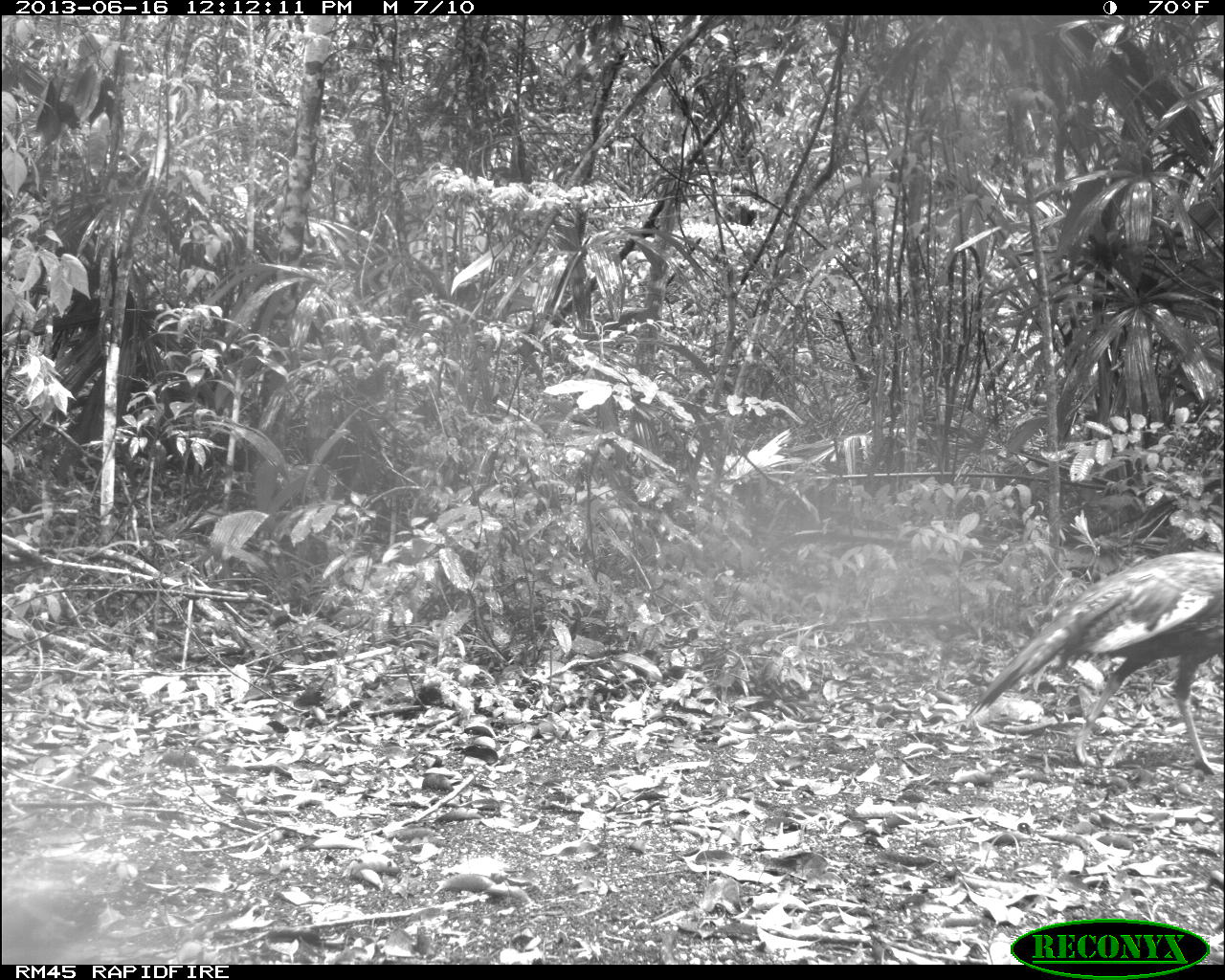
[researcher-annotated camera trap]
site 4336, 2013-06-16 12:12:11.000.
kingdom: Animalia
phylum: Chordata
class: Aves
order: Galliformes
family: Phasianidae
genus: Meleagris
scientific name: Meleagris ocellata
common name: ocellated turkey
Meleagris ocellata (ocellated turkey), count 3.